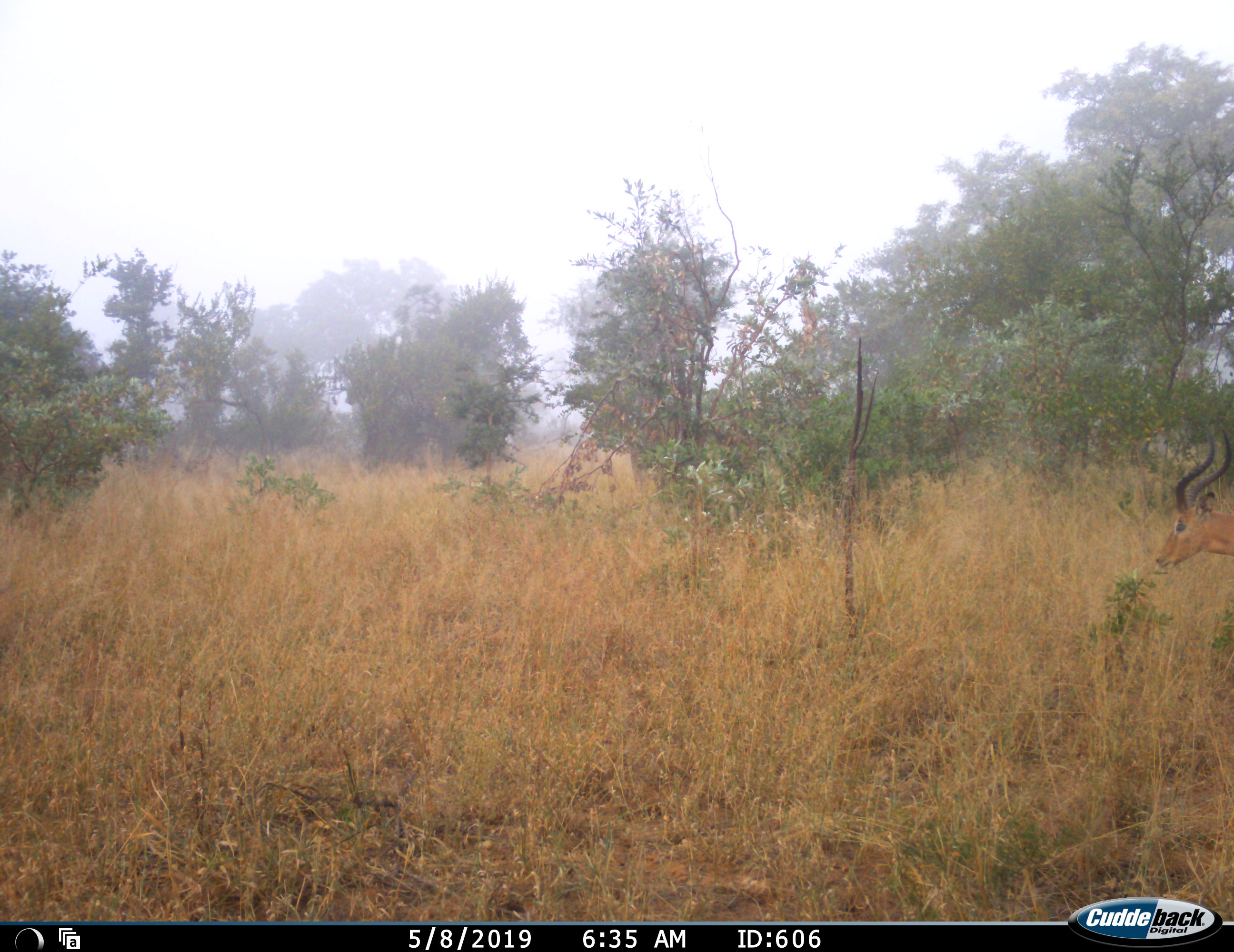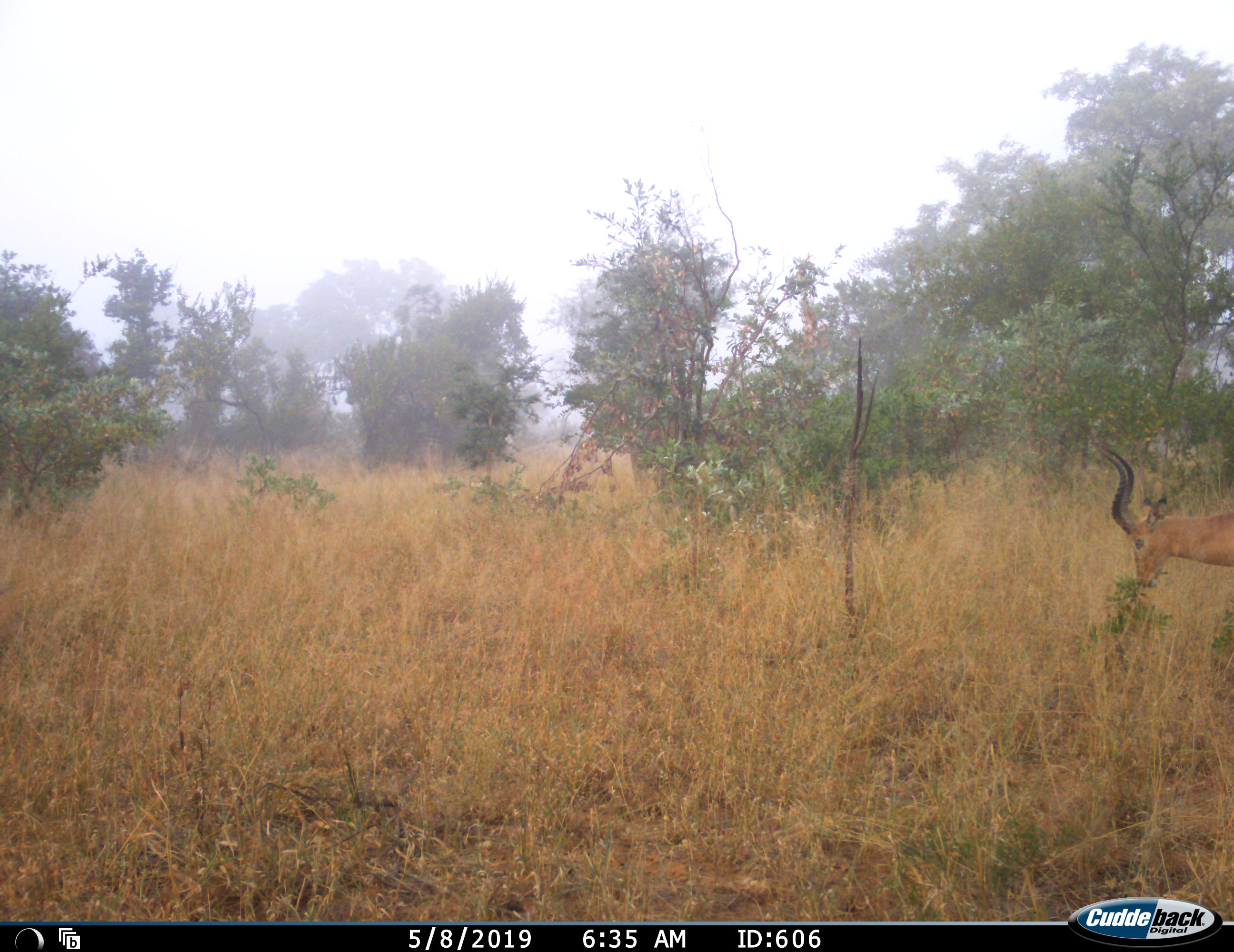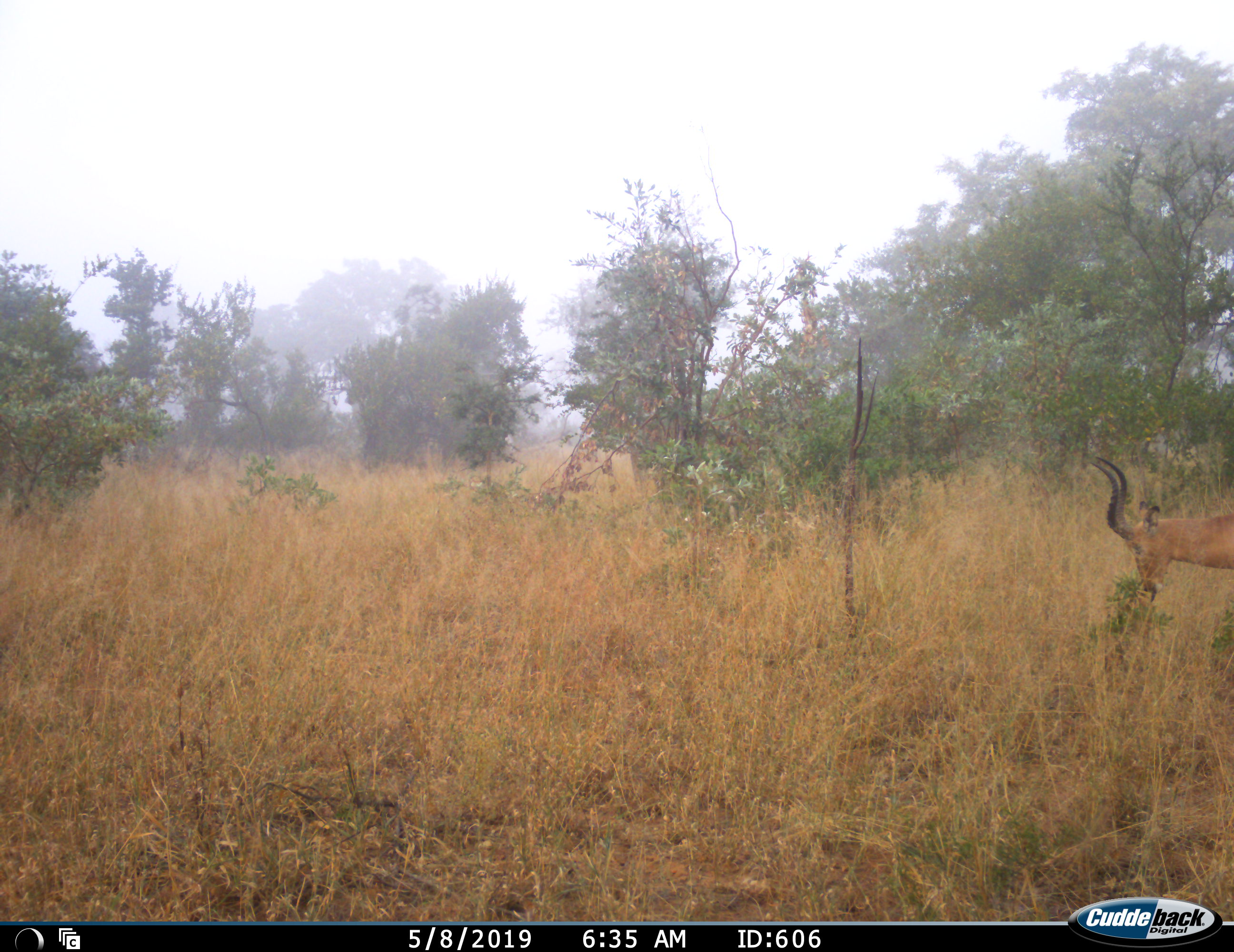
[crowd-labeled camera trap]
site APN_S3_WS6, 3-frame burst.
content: unidentified animal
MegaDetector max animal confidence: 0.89